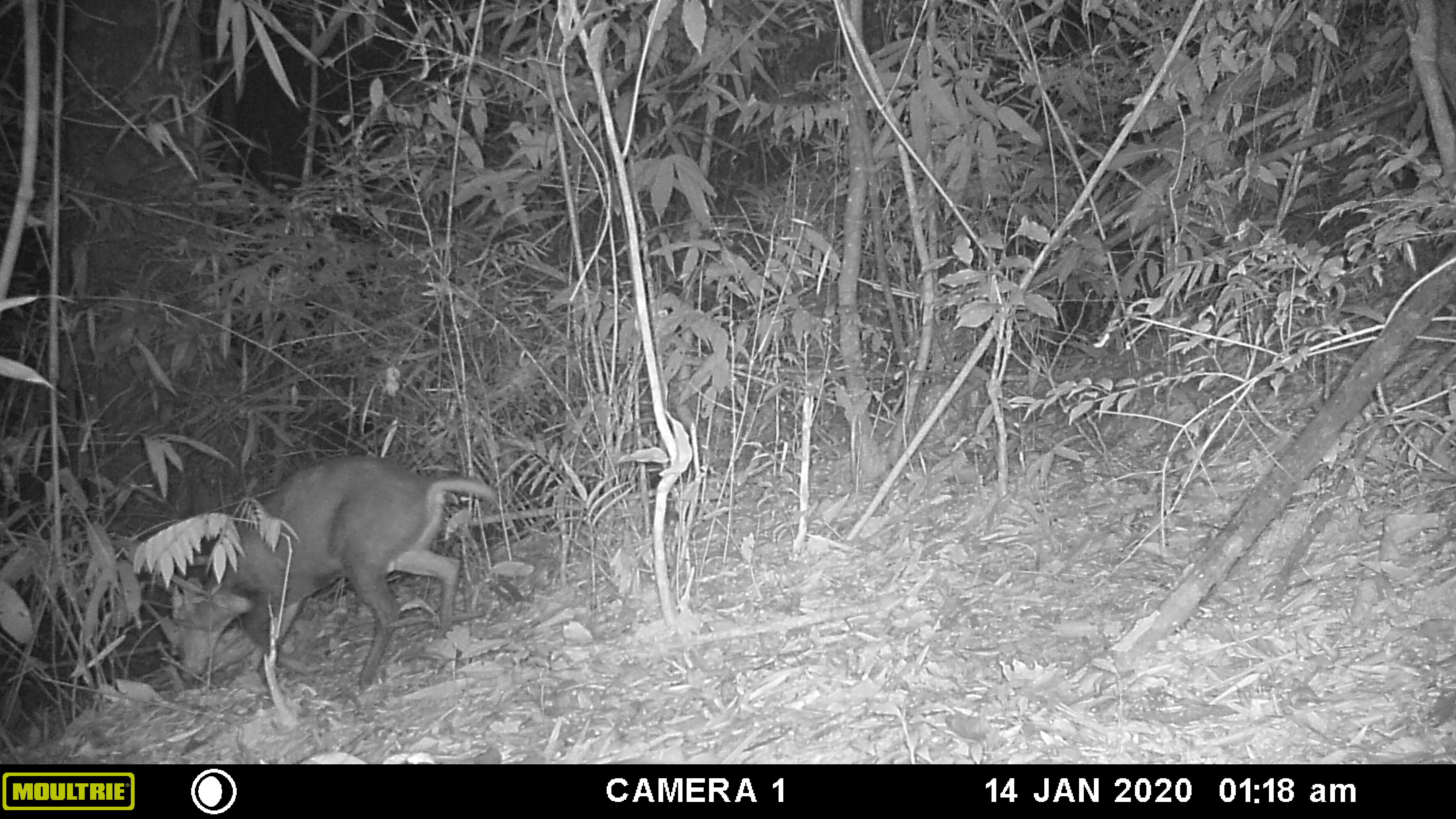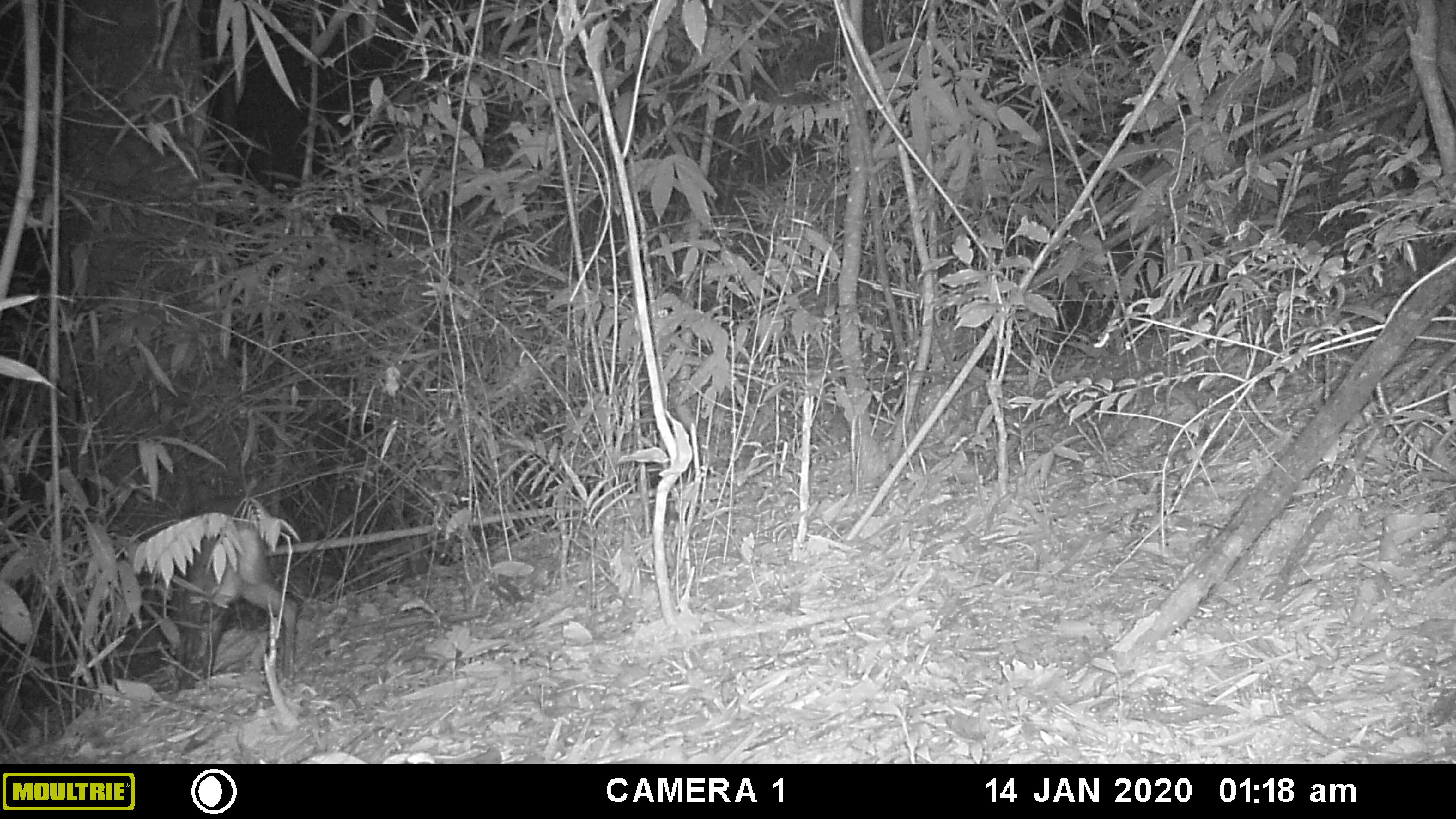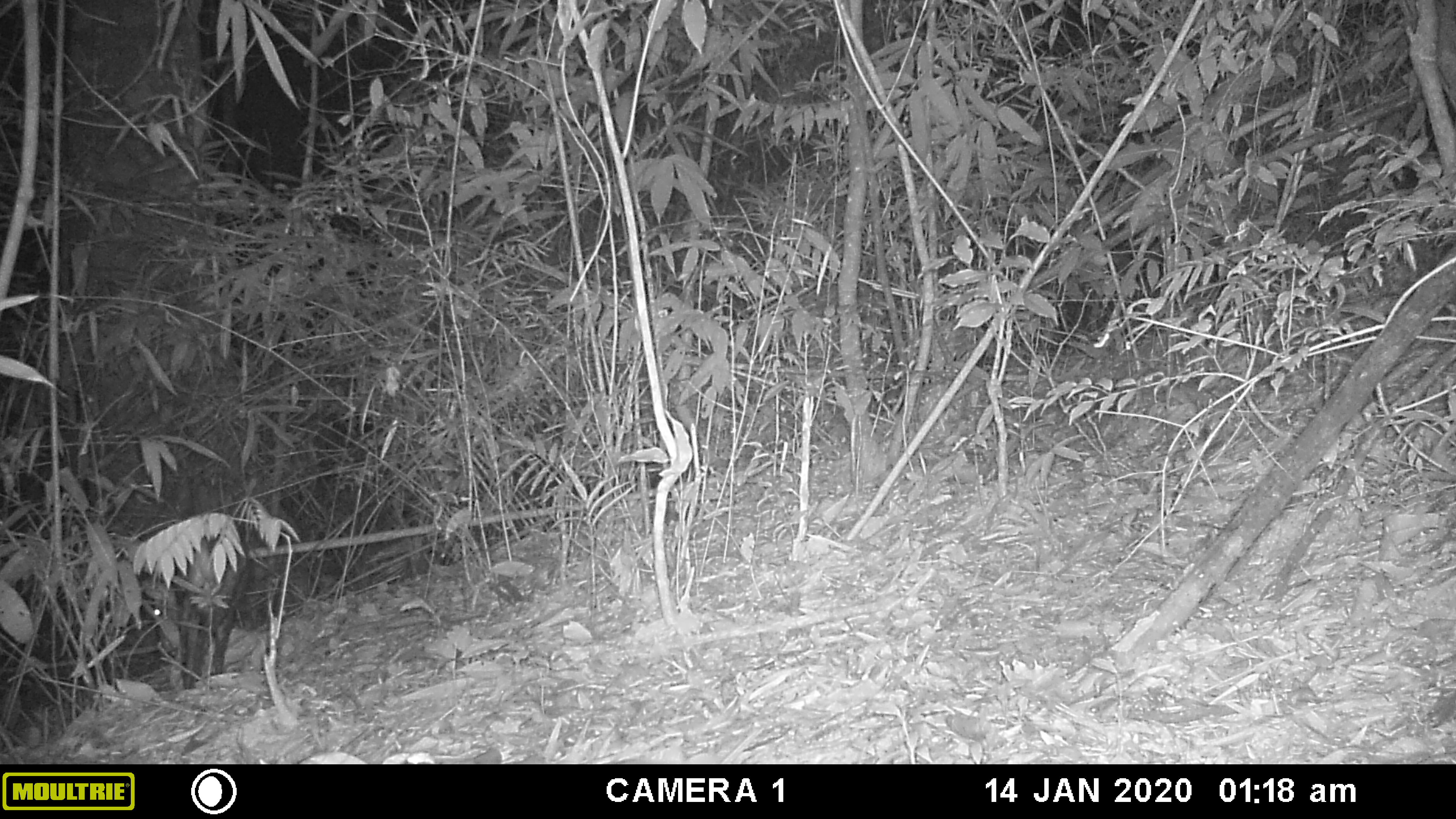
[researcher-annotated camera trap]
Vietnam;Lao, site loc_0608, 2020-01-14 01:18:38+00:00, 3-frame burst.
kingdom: Animalia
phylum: Chordata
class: Mammalia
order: Artiodactyla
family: Cervidae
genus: Muntiacus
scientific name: Muntiacus rooseveltorum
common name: roosevelt's muntjac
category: roosevelts muntjac group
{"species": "roosevelts muntjac group (roosevelt's muntjac) (Muntiacus rooseveltorum)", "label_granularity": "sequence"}